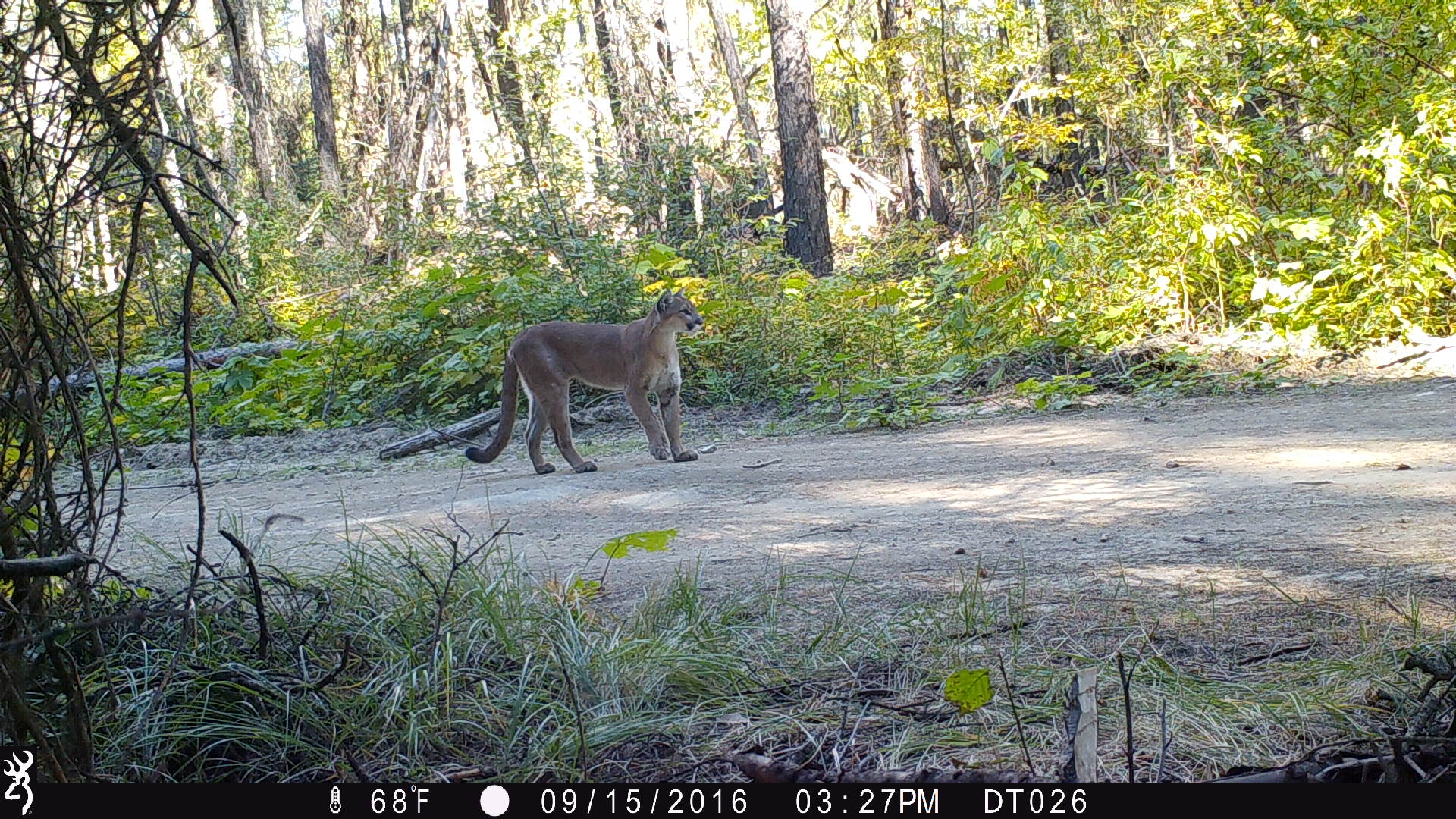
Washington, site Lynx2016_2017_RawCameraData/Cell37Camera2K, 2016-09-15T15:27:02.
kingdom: Animalia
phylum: Chordata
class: Mammalia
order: Carnivora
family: Felidae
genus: Puma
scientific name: Puma concolor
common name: mountain lion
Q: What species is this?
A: Puma concolor (mountain lion).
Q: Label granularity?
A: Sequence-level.